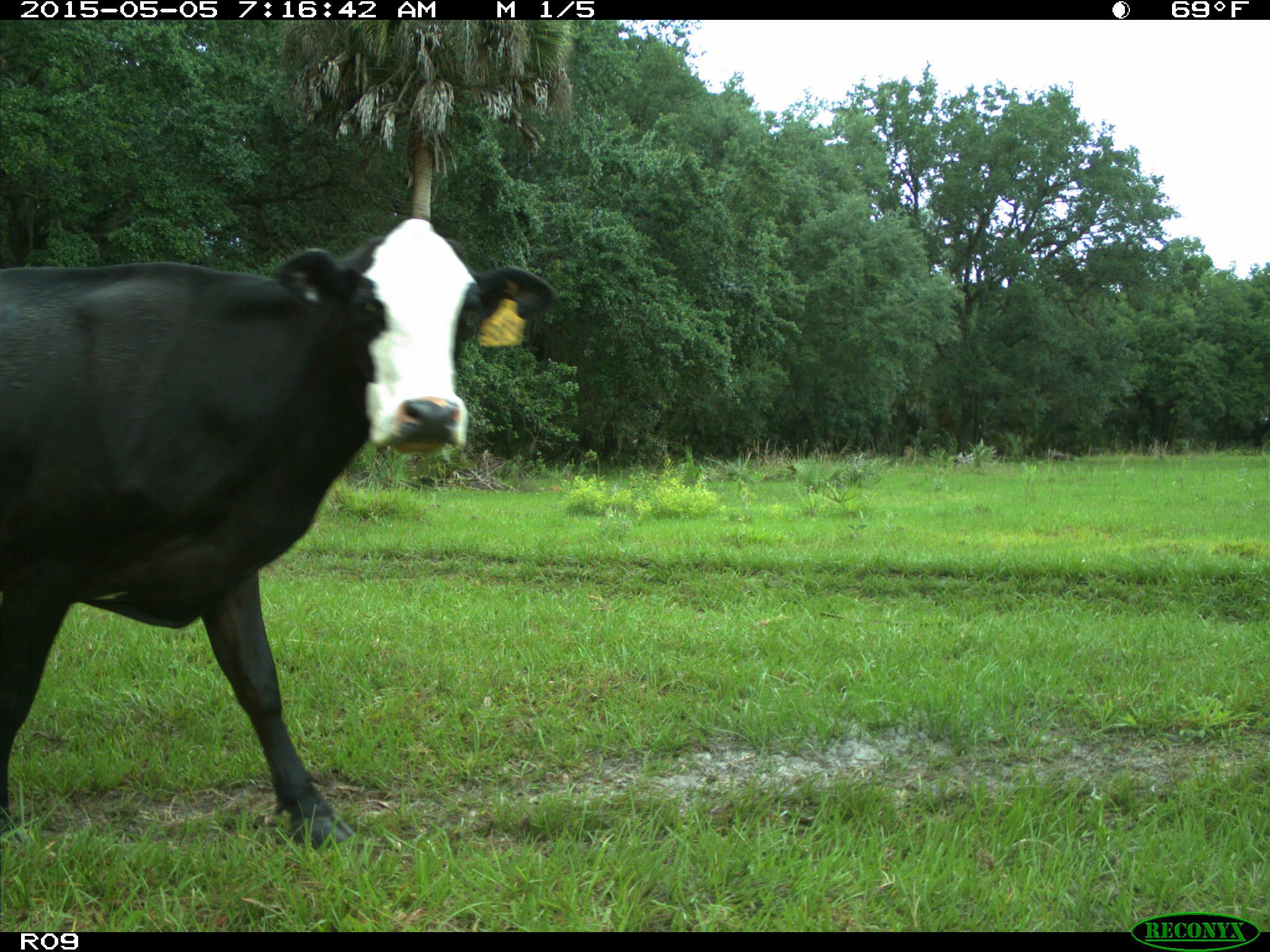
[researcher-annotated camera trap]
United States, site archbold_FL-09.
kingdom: Animalia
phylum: Chordata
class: Mammalia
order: Artiodactyla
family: Bovidae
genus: Bos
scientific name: Bos taurus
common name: domestic cow